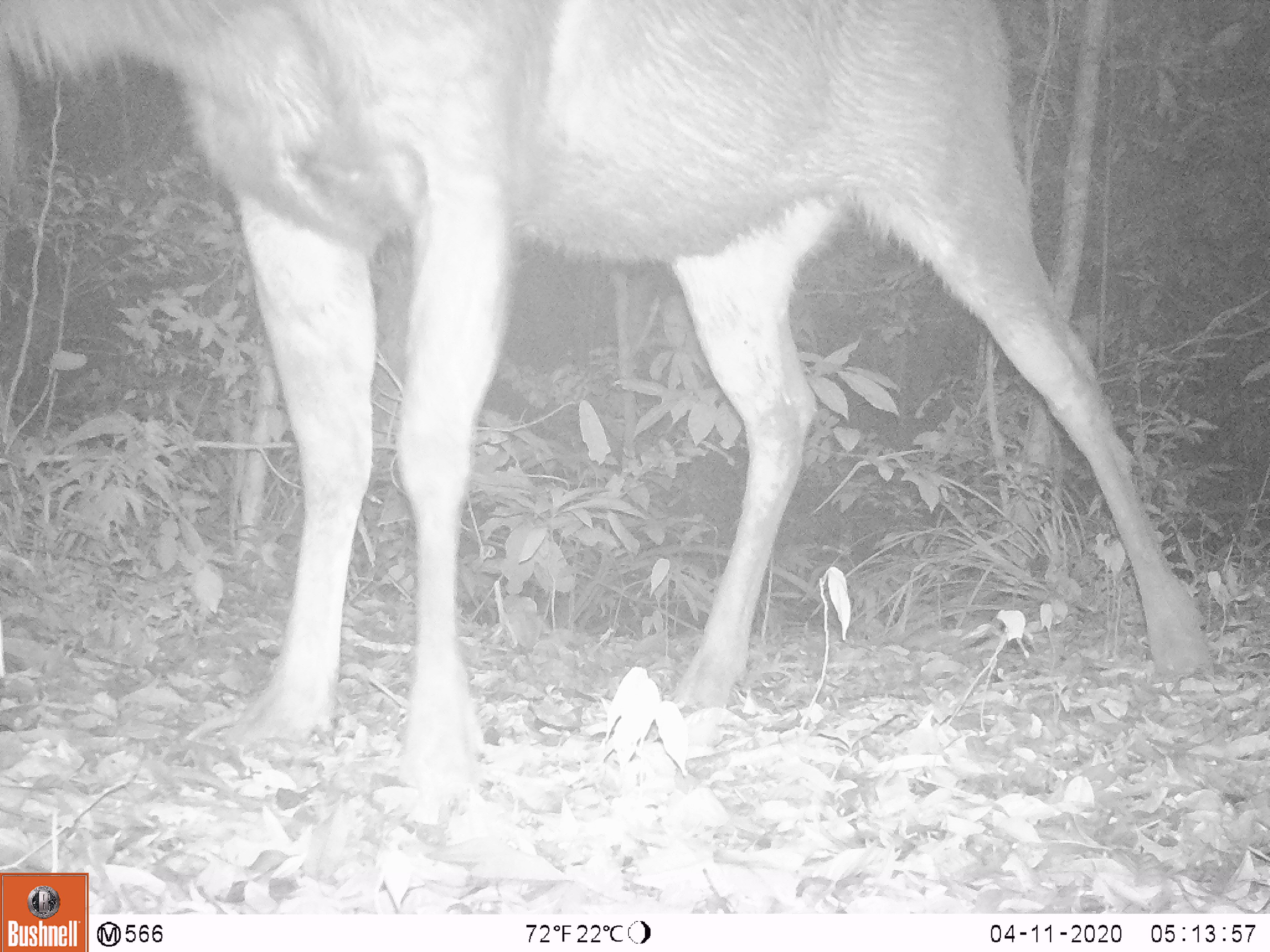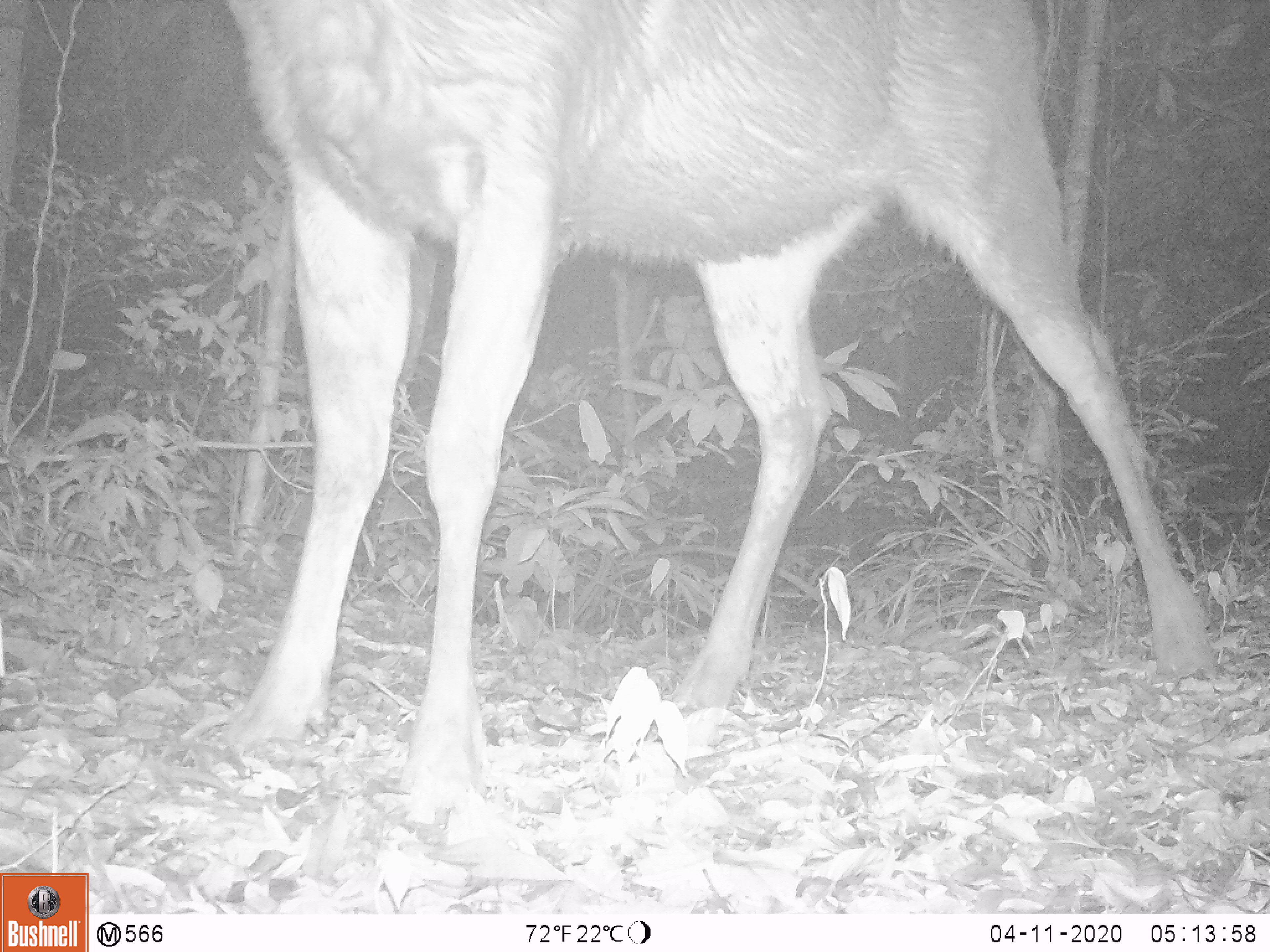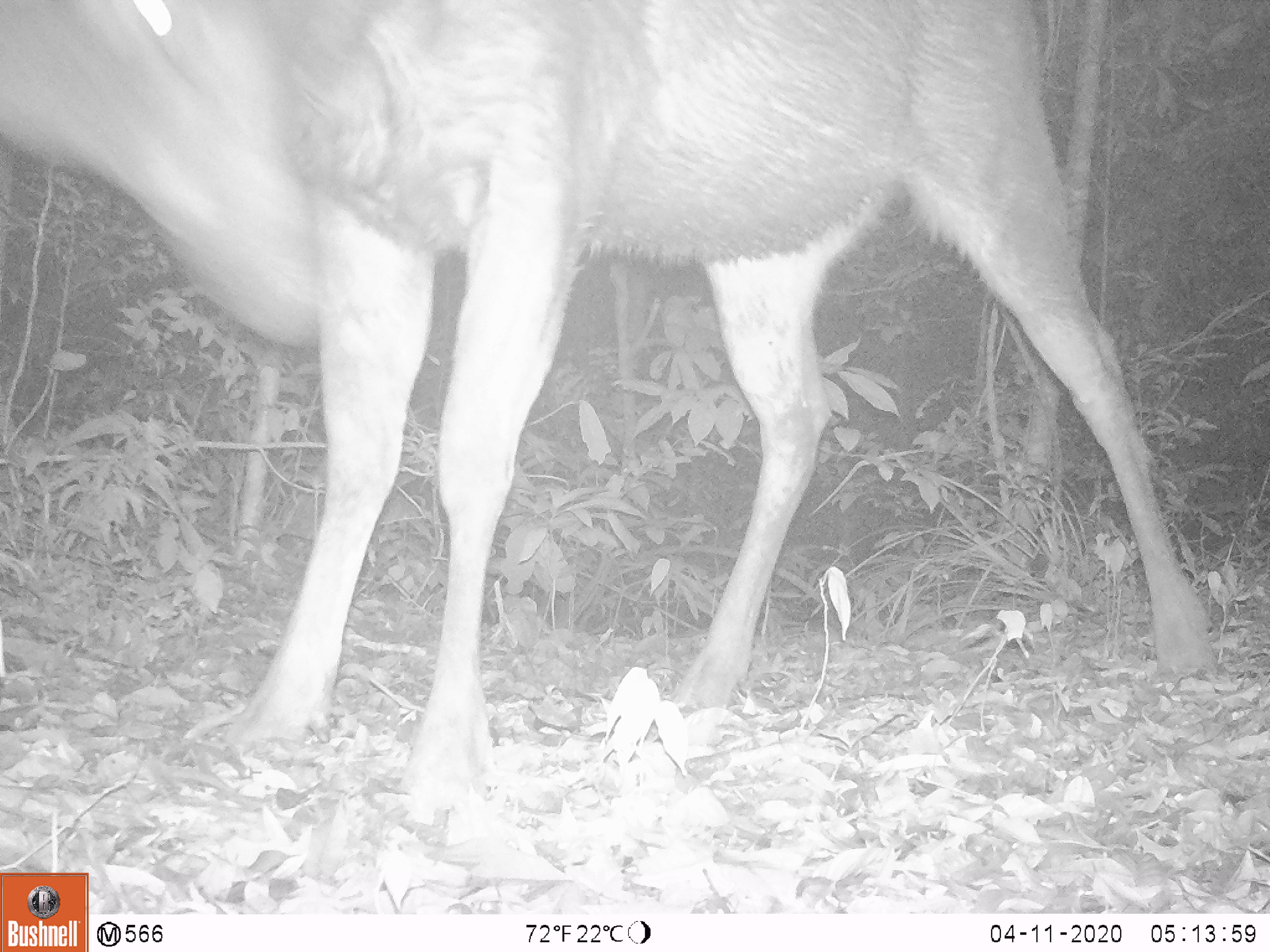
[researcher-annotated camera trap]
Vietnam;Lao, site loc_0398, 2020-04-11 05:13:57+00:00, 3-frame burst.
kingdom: Animalia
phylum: Chordata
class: Mammalia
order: Artiodactyla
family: Cervidae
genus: Rusa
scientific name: Rusa unicolor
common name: sambar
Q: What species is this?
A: Sambar (Rusa unicolor).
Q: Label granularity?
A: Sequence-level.